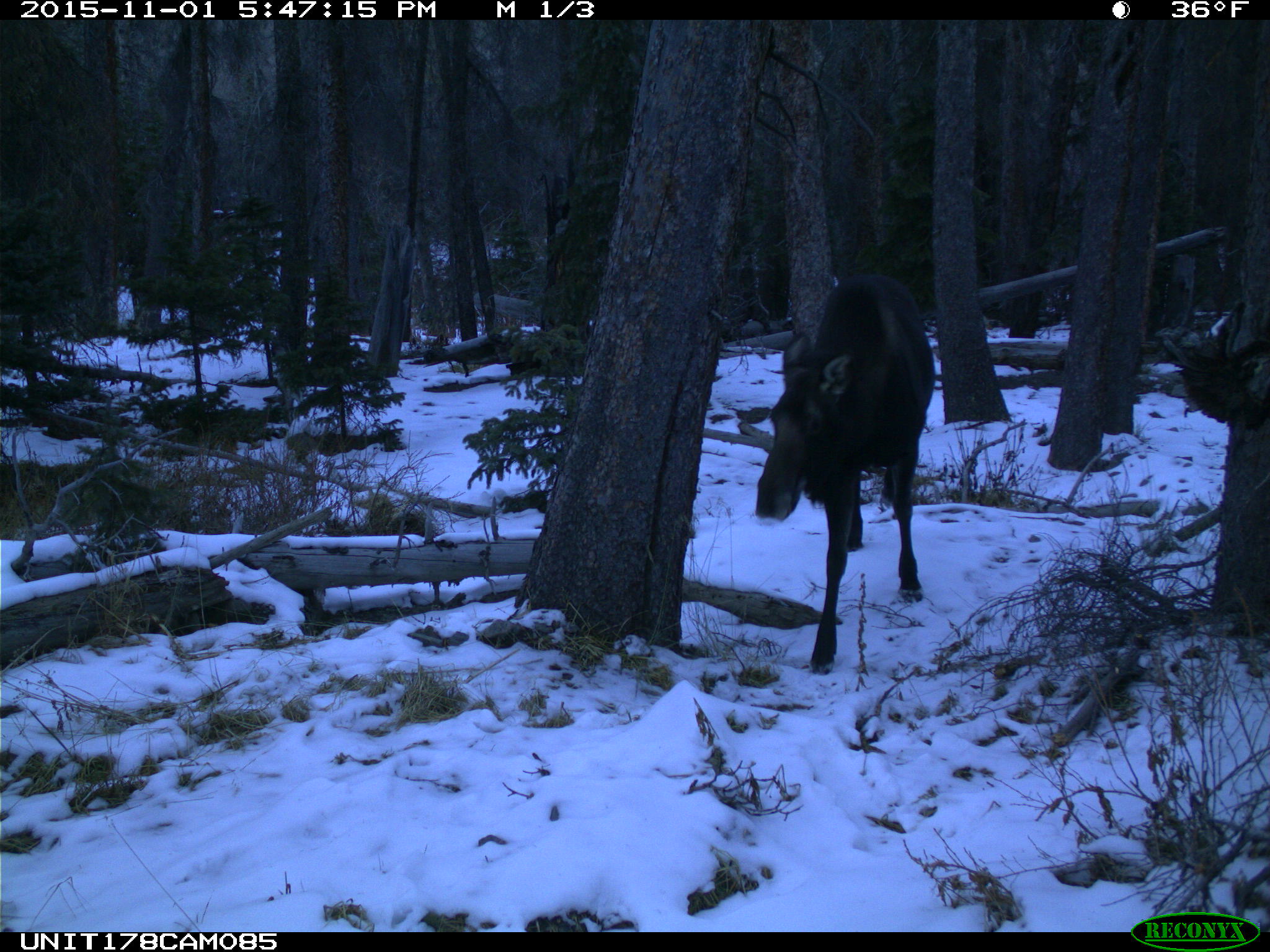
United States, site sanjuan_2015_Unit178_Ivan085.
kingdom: Animalia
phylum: Chordata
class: Mammalia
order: Artiodactyla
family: Cervidae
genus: Alces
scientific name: Alces alces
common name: moose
Alces alces (moose).